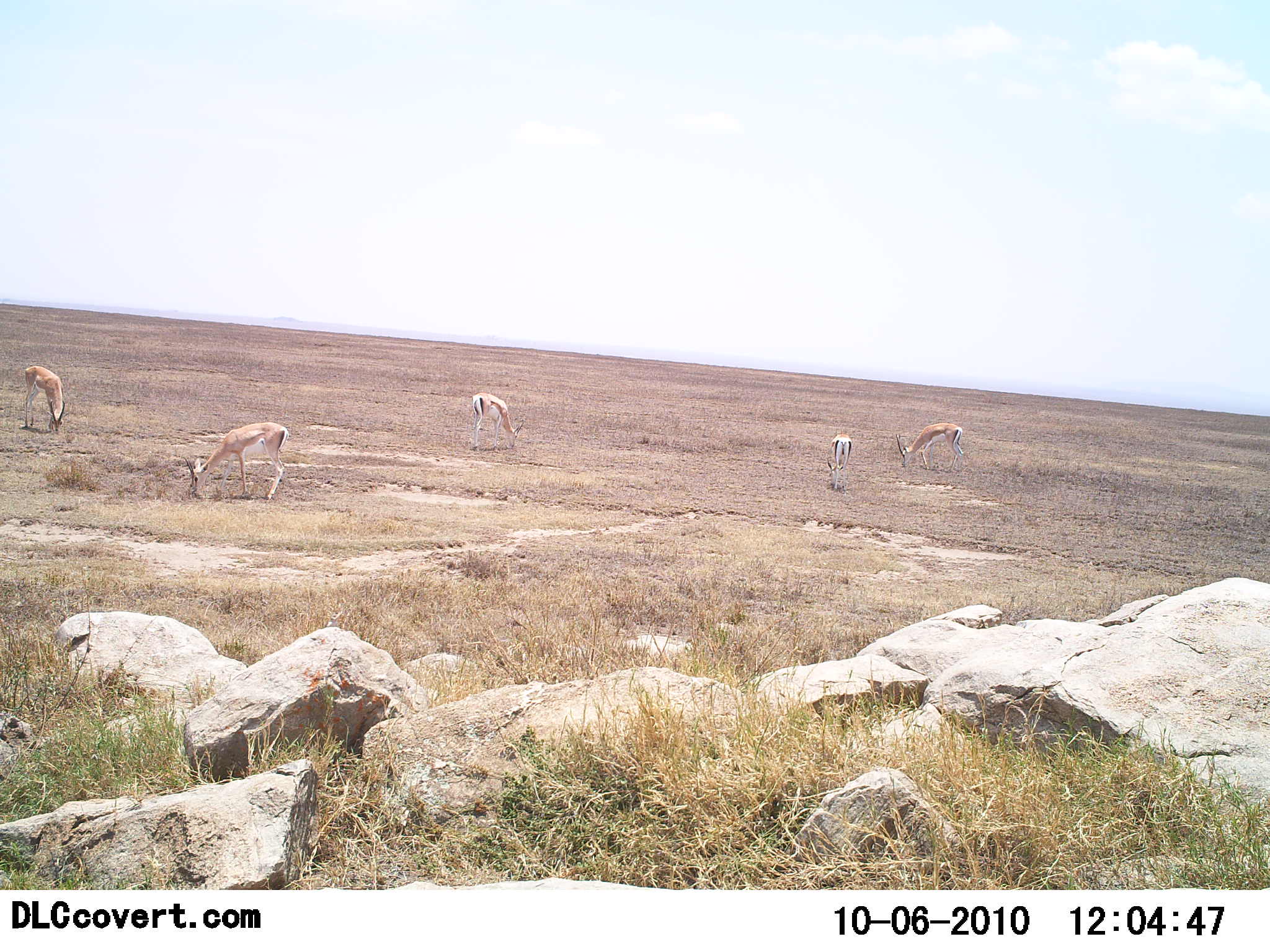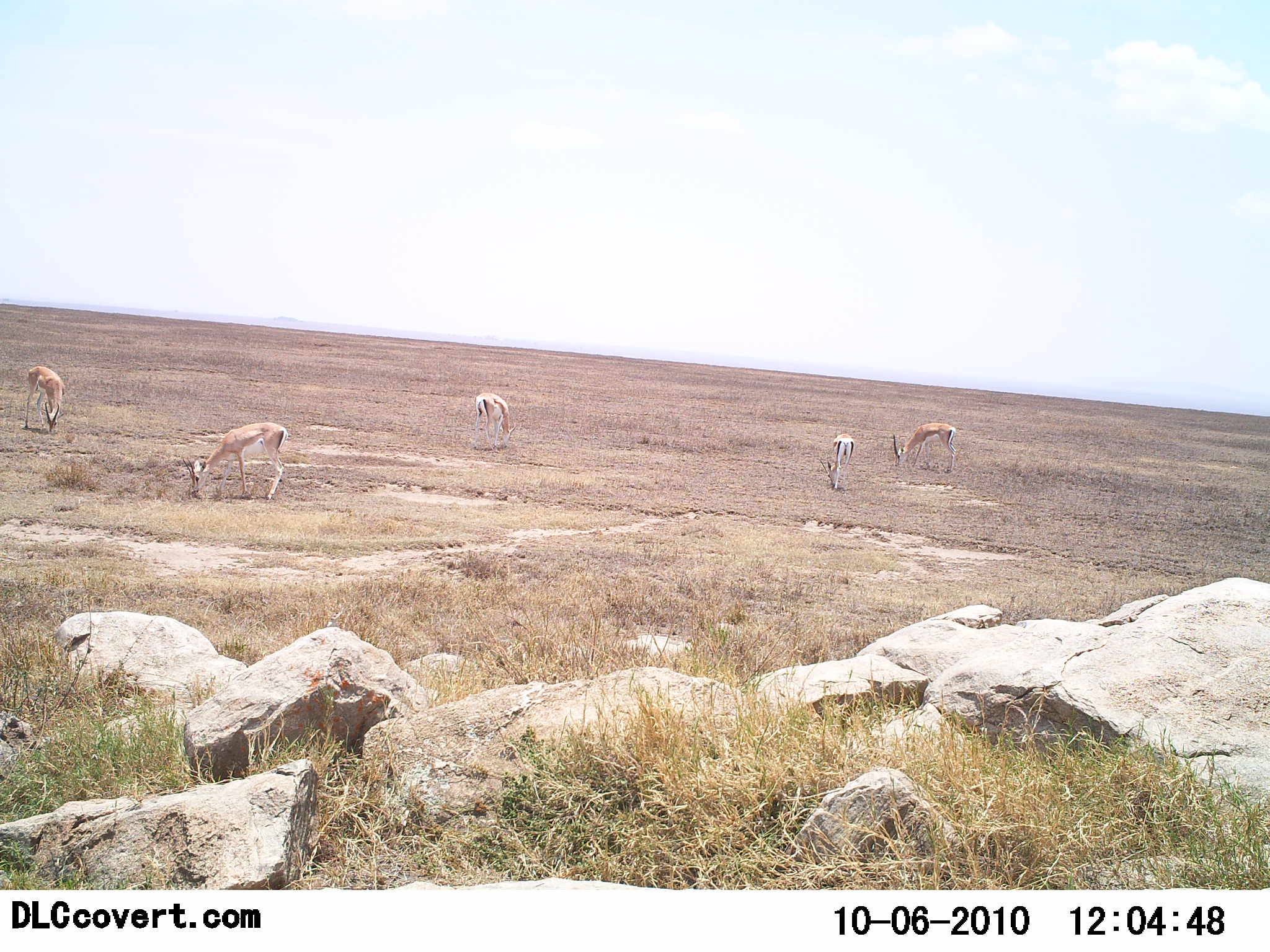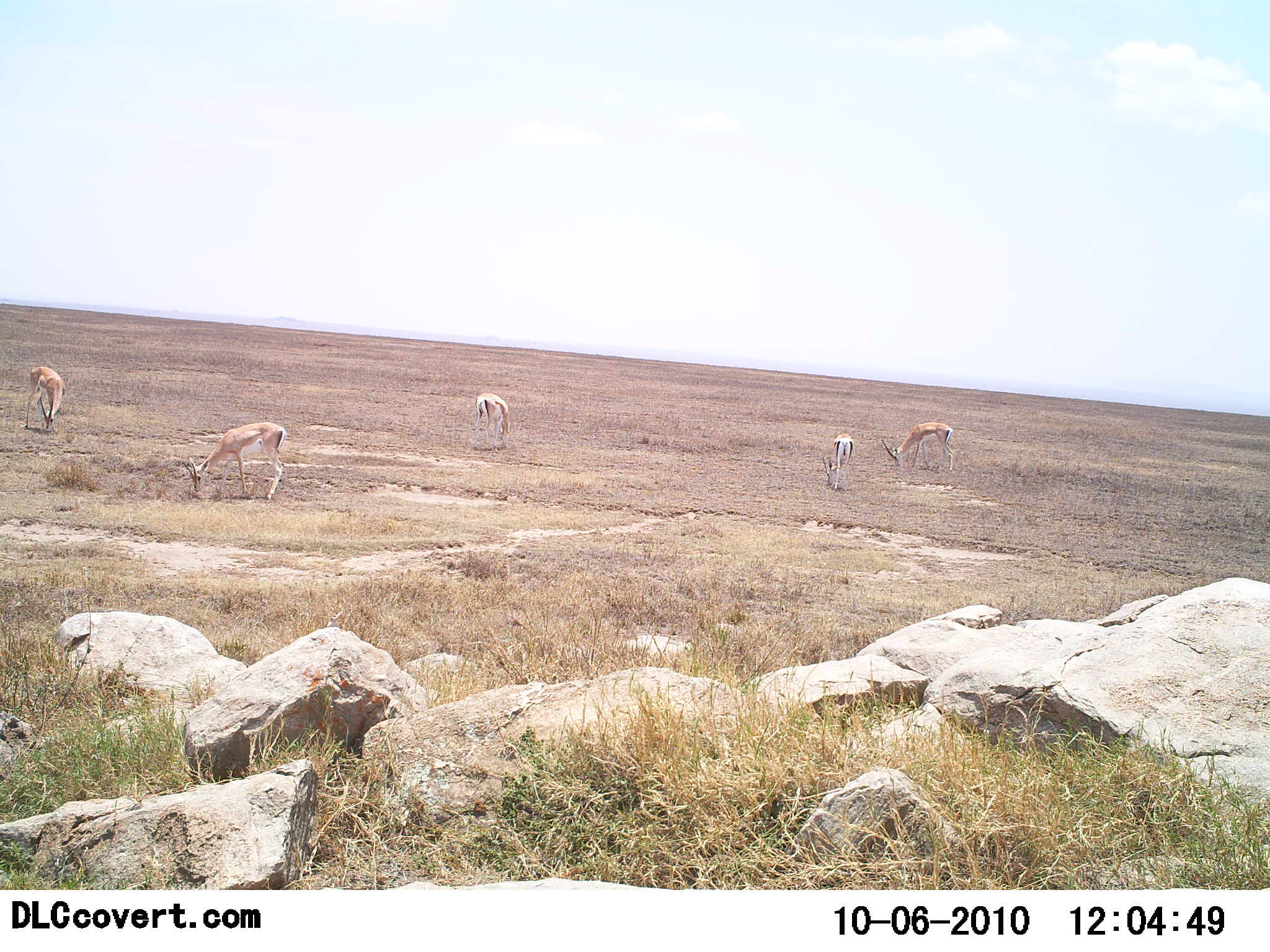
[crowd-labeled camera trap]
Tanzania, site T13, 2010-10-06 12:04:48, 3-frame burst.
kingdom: Animalia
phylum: Chordata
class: Mammalia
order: Artiodactyla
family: Bovidae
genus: Nanger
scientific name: Nanger granti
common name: grant's gazelle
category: gazellegrants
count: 5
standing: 11%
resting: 0%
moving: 0%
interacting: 0%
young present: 0%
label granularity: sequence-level